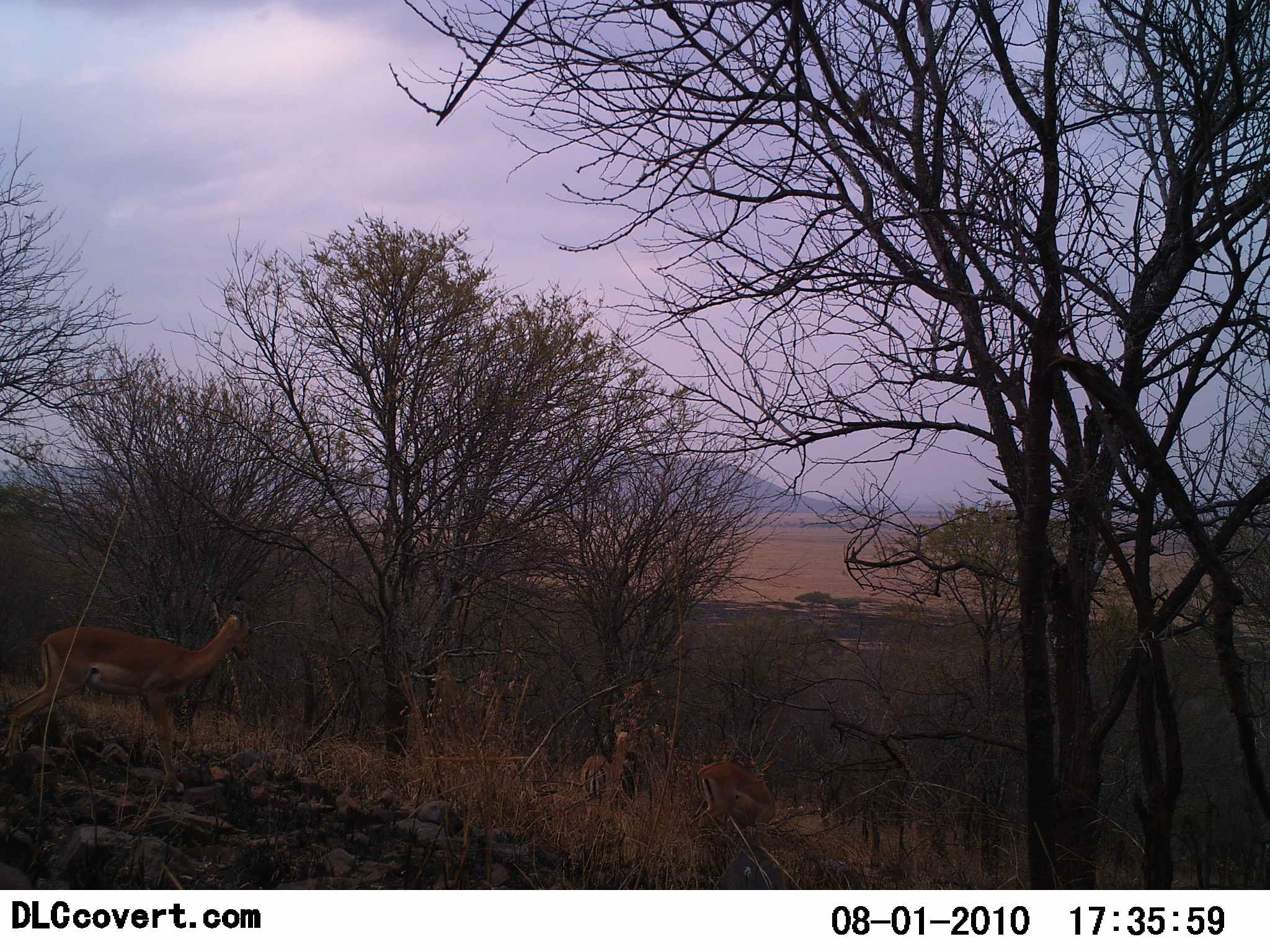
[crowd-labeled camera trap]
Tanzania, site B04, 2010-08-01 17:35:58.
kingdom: Animalia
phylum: Chordata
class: Mammalia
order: Artiodactyla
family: Bovidae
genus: Nanger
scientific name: Nanger granti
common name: grant's gazelle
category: gazellegrants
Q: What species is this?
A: Gazellegrants (grant's gazelle) (Nanger granti).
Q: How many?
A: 3.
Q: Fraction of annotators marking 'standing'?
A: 57%.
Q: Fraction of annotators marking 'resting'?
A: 0%.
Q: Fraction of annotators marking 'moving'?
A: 43%.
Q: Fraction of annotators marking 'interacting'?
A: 0%.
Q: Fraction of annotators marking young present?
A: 0%.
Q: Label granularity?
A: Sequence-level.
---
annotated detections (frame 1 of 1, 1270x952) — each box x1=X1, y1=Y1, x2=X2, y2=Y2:
animal: x1=0, y1=609, x2=257, y2=796; x1=690, y1=760, x2=778, y2=847; x1=579, y1=717, x2=649, y2=808